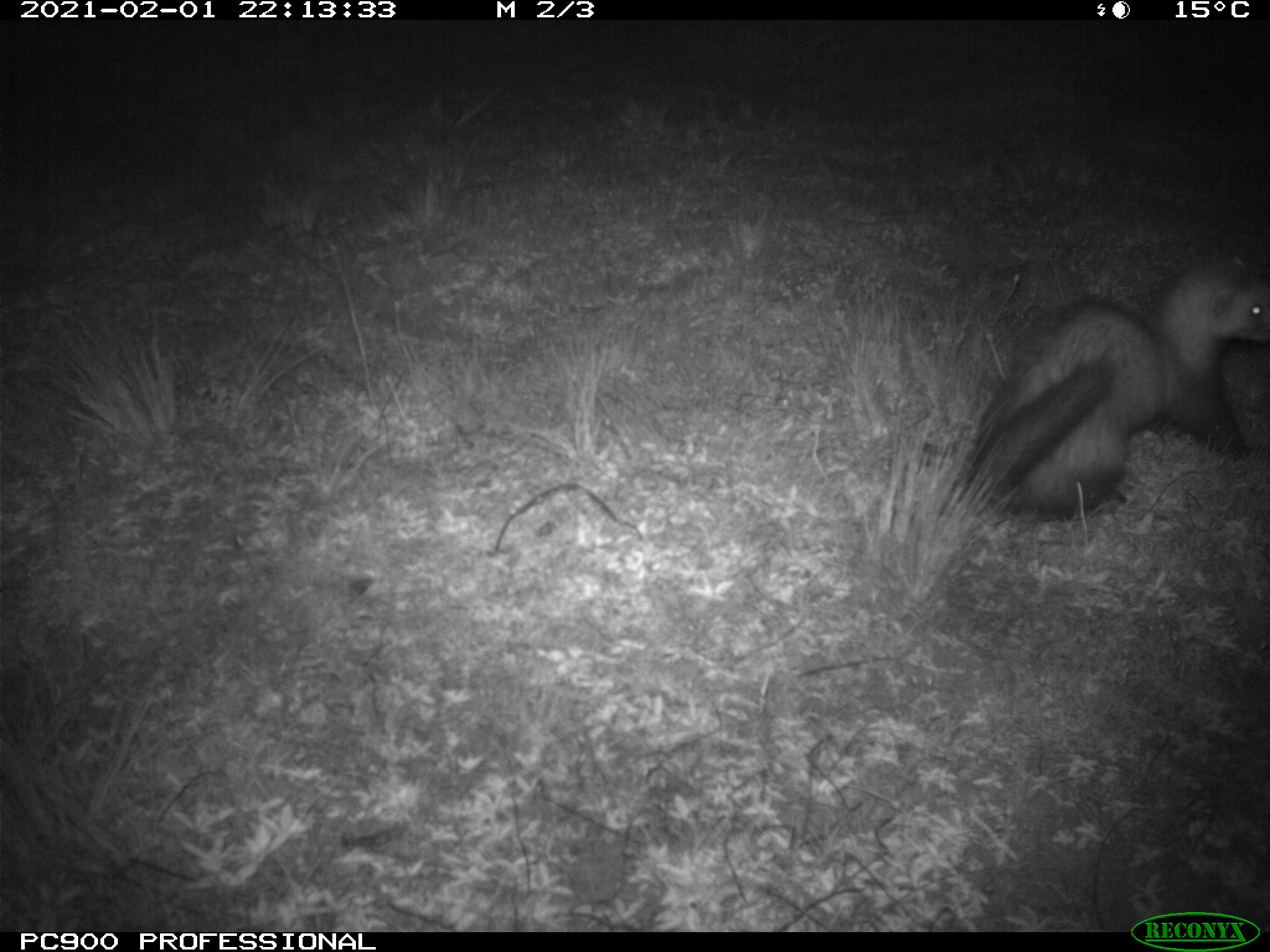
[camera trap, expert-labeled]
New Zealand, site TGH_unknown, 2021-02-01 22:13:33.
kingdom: Animalia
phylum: Chordata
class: Mammalia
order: Carnivora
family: Mustelidae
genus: Mustela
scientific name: Mustela furo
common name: ferret